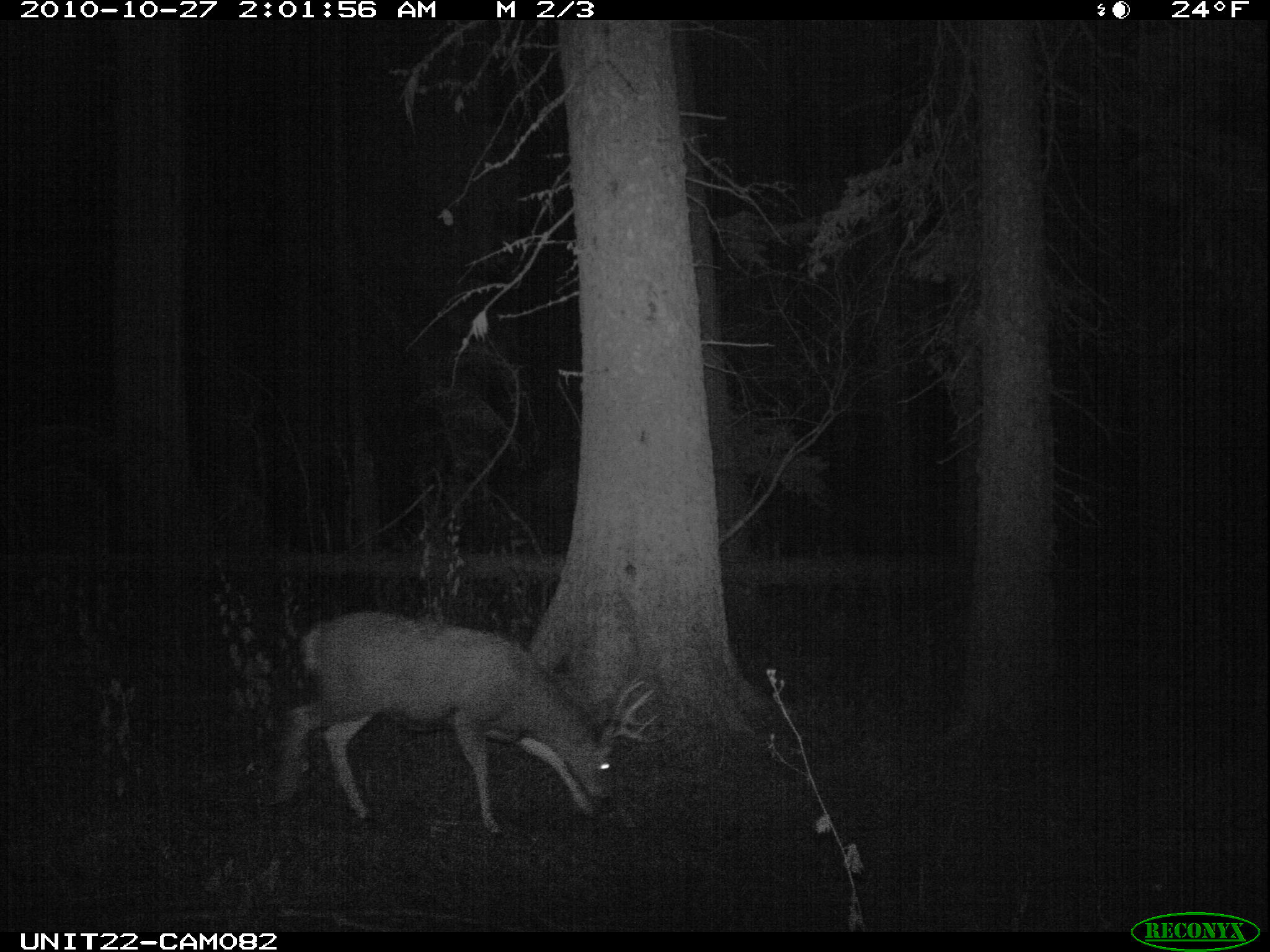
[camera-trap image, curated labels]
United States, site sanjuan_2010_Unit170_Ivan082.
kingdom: Animalia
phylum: Chordata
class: Mammalia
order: Artiodactyla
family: Cervidae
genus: Odocoileus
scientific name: Odocoileus hemionus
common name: mule deer